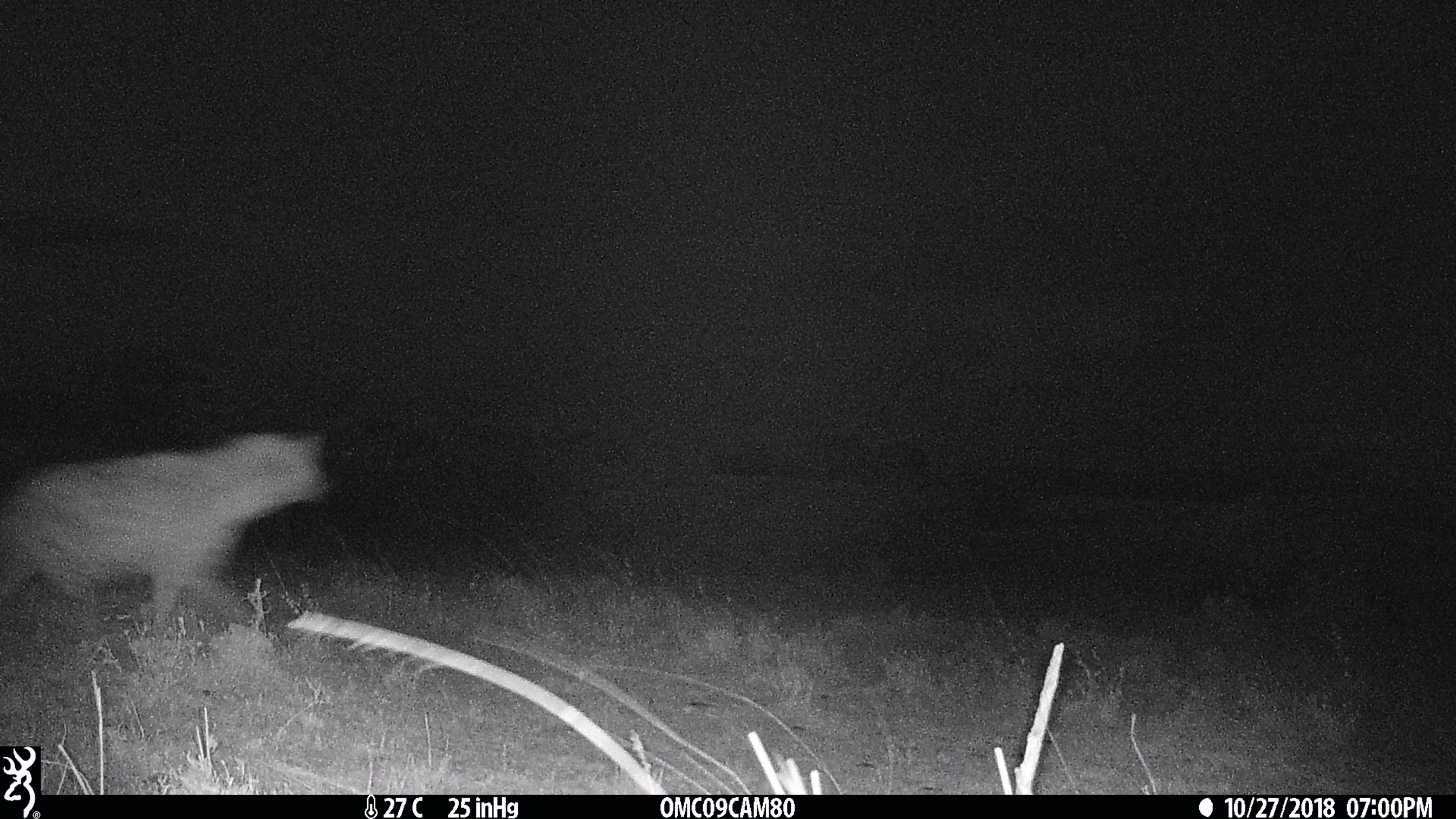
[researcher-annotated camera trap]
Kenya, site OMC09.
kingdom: Animalia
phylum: Chordata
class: Mammalia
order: Carnivora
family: Hyaenidae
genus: Crocuta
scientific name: Crocuta crocuta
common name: spotted hyena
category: hyena spotted